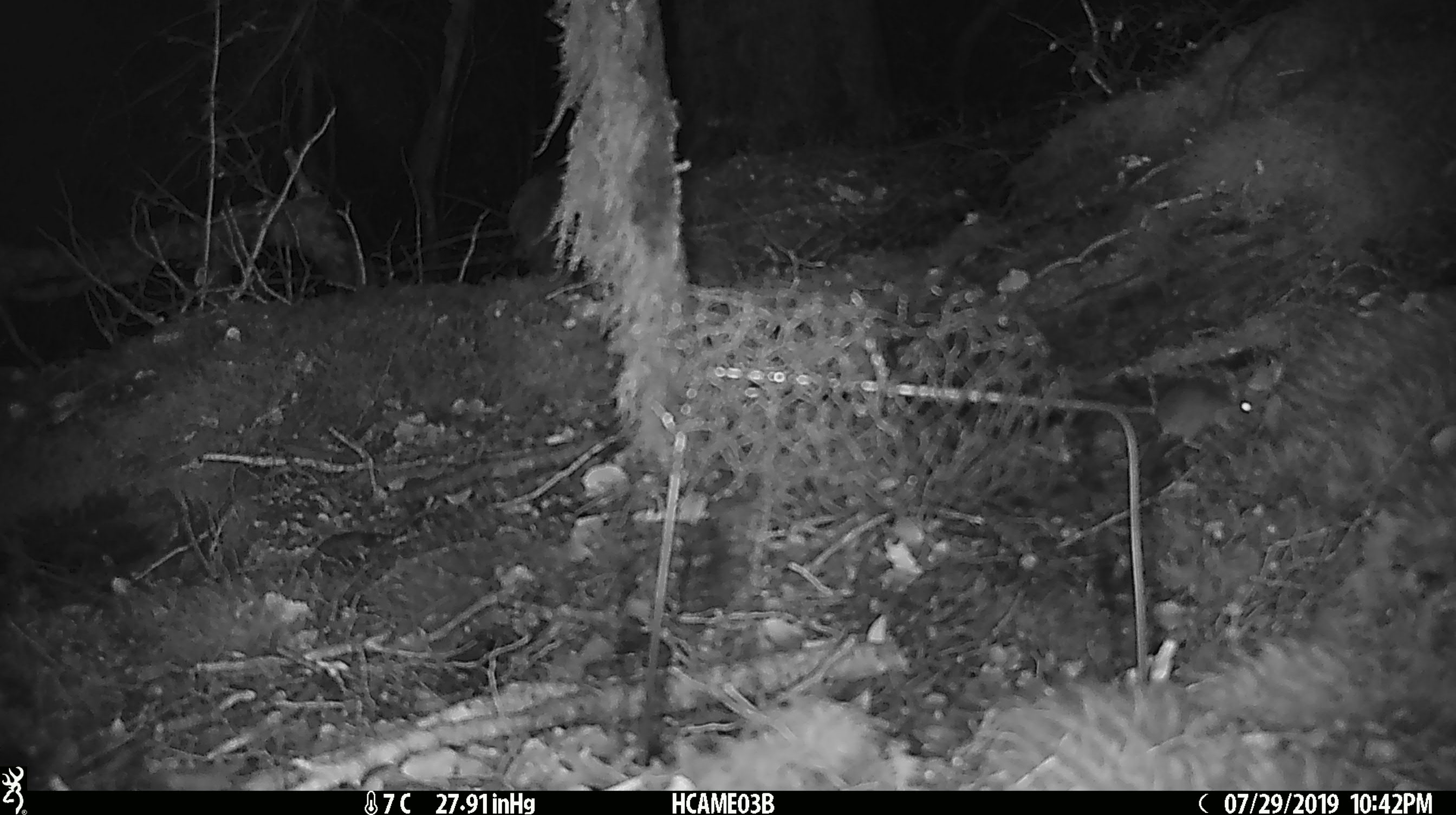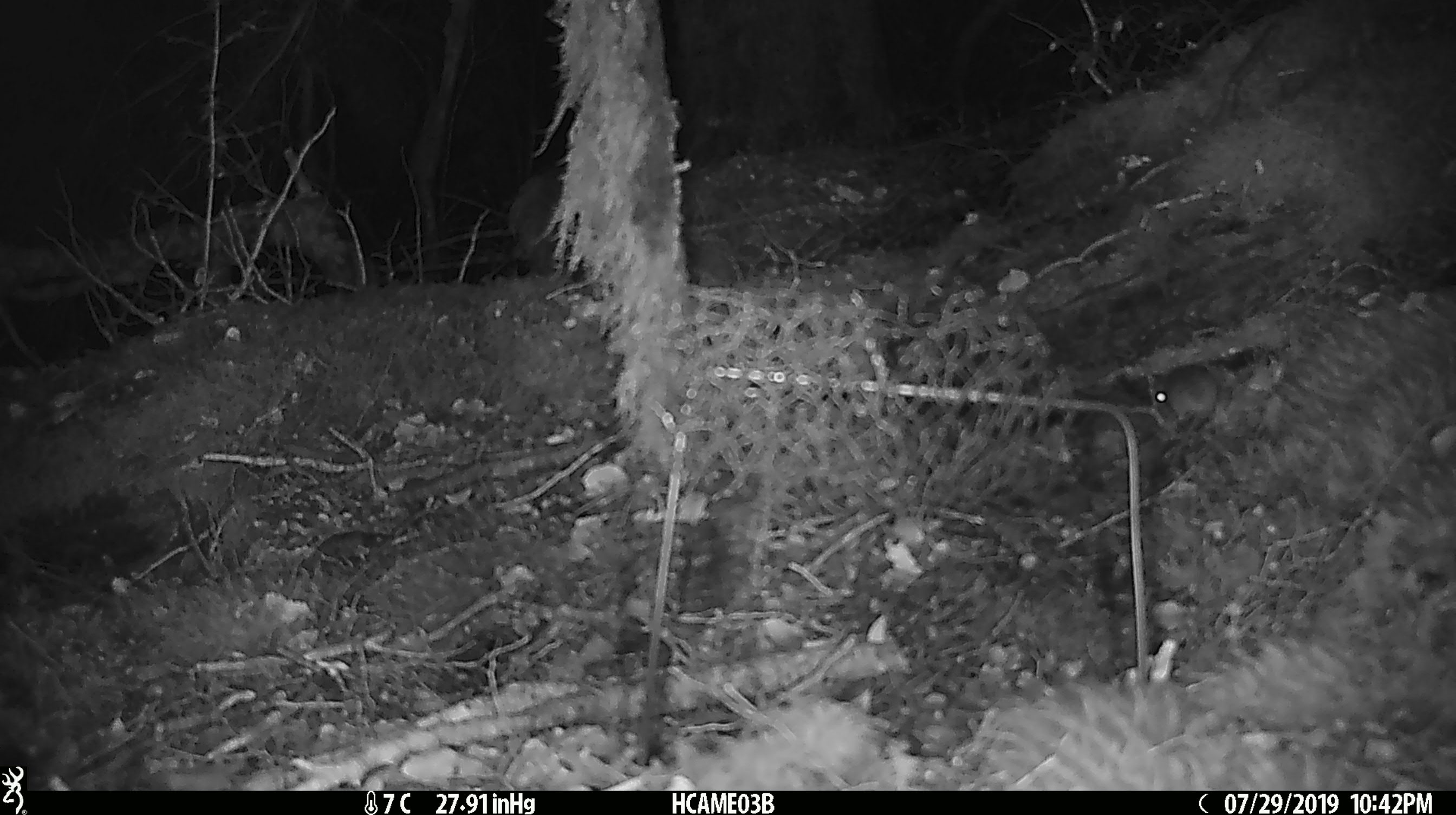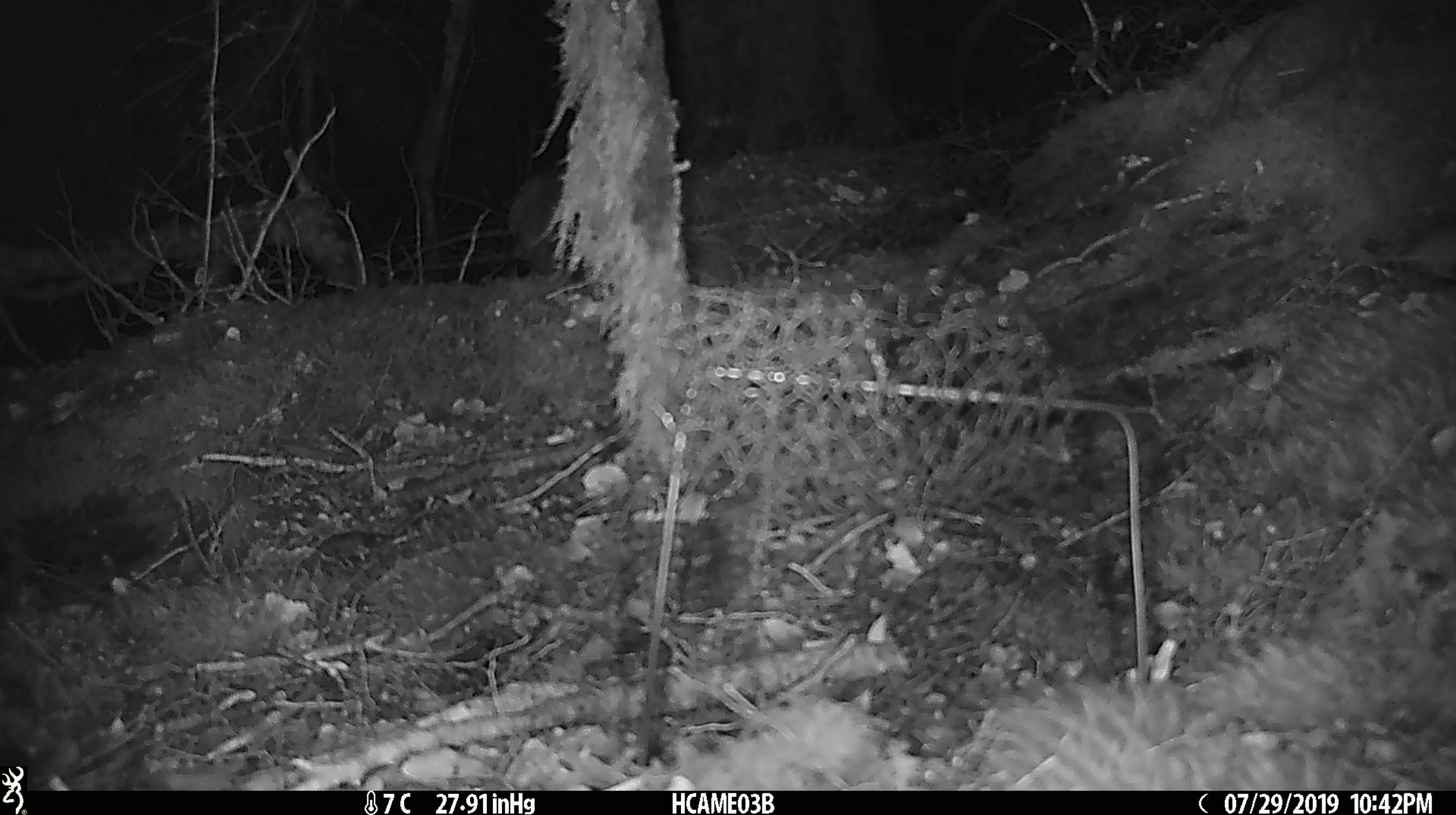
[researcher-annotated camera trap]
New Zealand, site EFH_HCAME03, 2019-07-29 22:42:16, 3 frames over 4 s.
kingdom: Animalia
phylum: Chordata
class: Mammalia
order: Rodentia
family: Muridae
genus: Mus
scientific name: Mus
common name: mouse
Mouse (Mus).